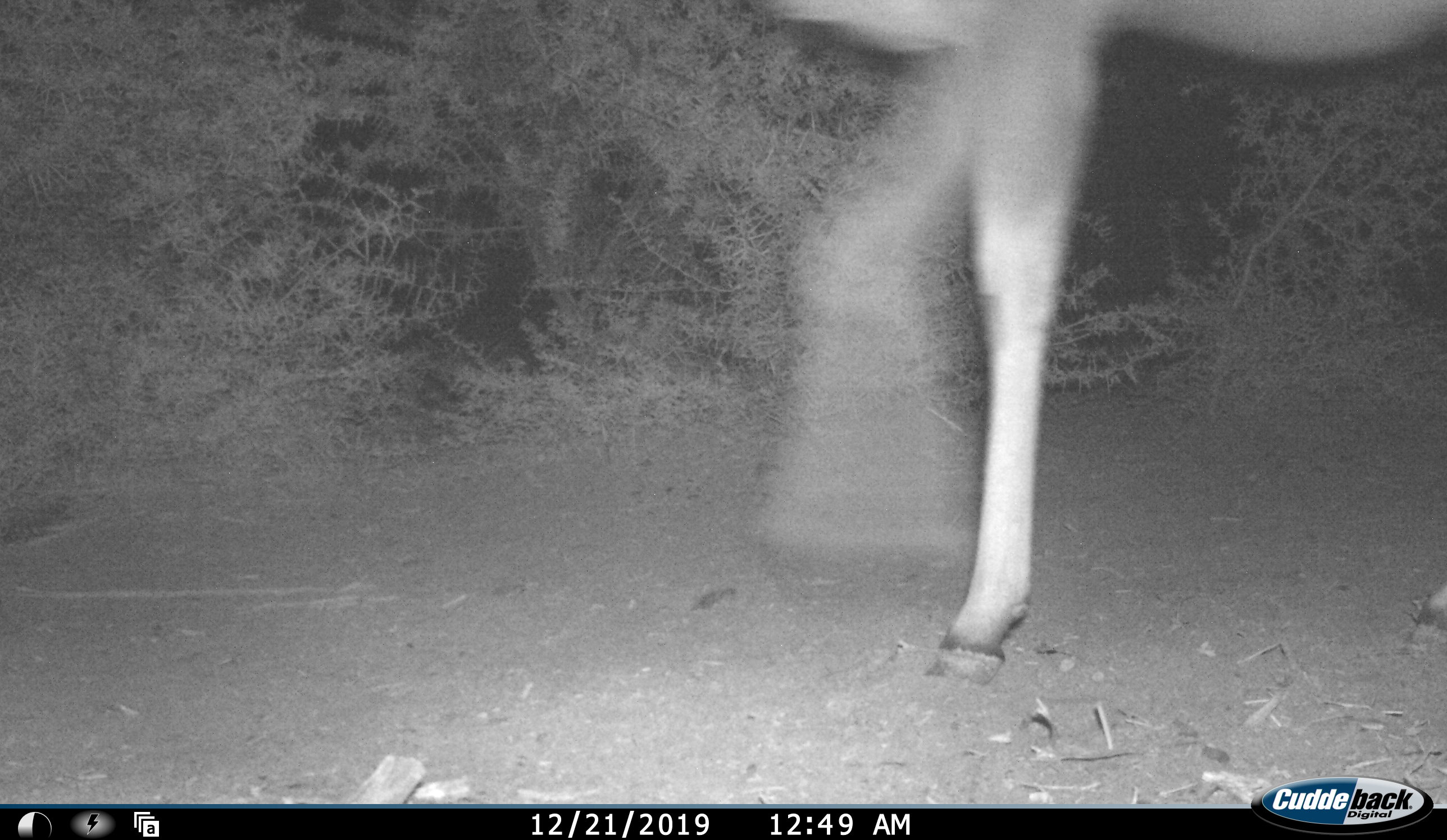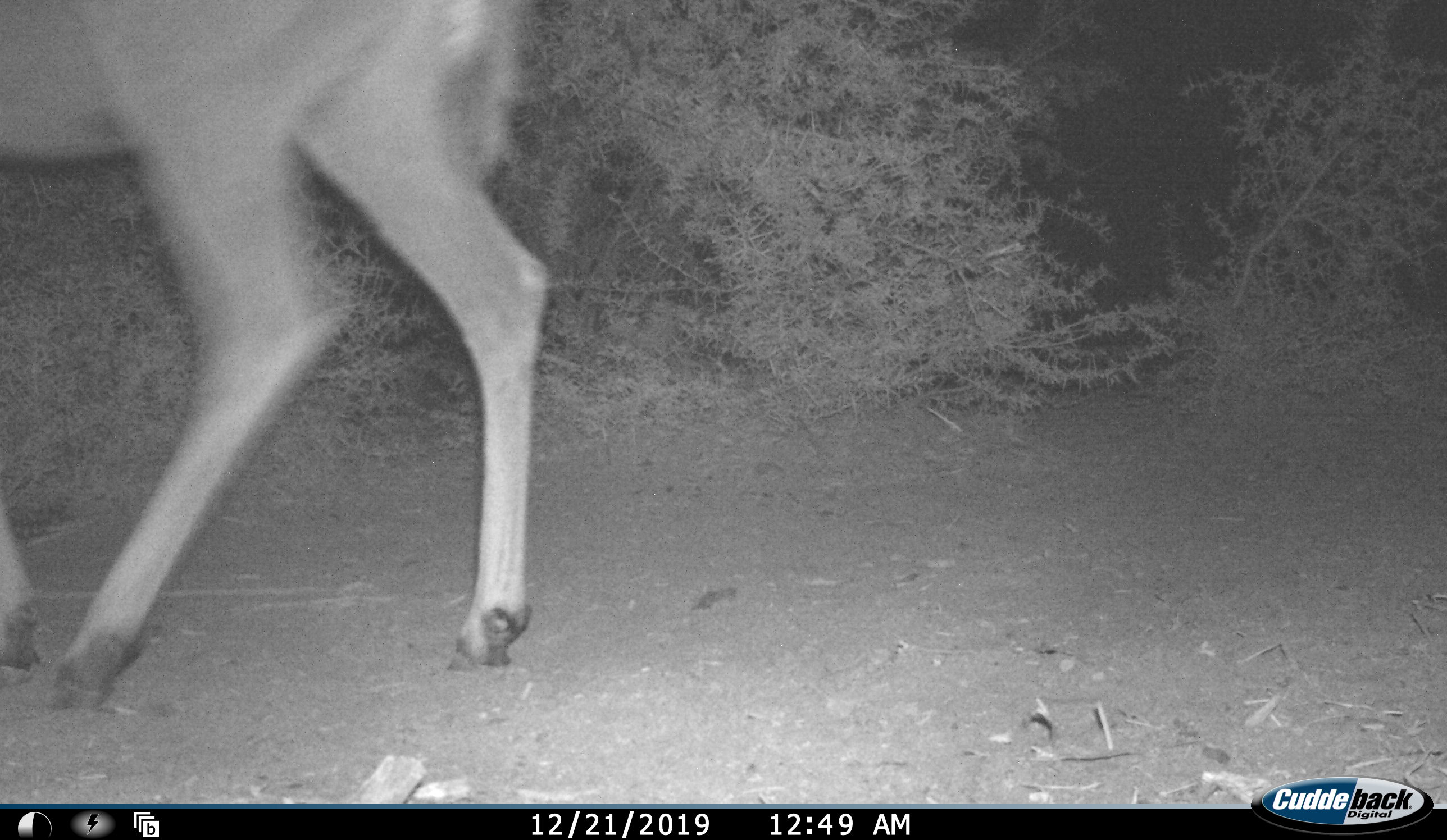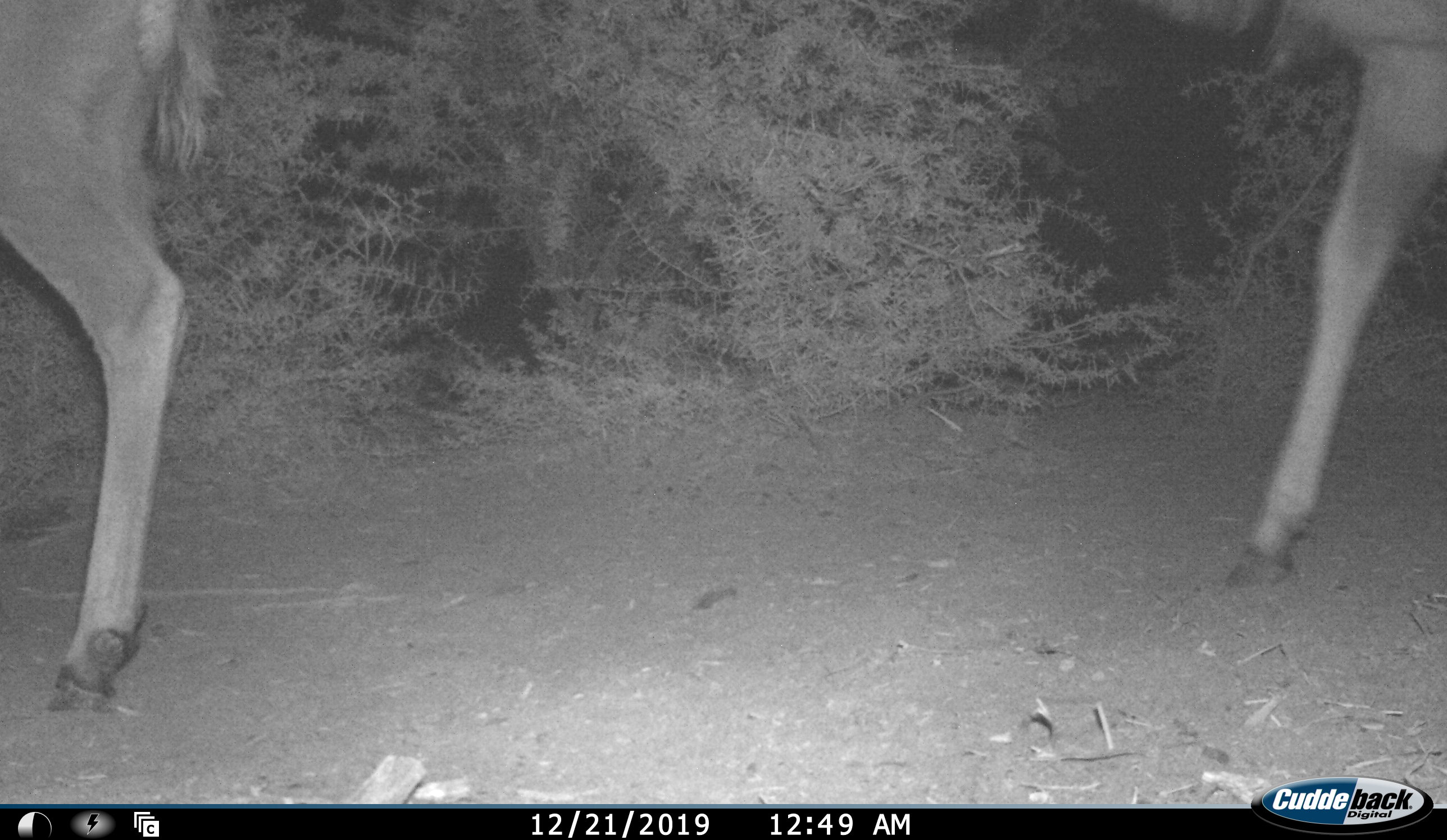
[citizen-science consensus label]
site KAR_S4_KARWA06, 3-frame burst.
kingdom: Animalia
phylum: Chordata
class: Mammalia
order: Artiodactyla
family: Bovidae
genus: Tragelaphus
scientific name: Tragelaphus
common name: kudu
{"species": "kudu (Tragelaphus)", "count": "2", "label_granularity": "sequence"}